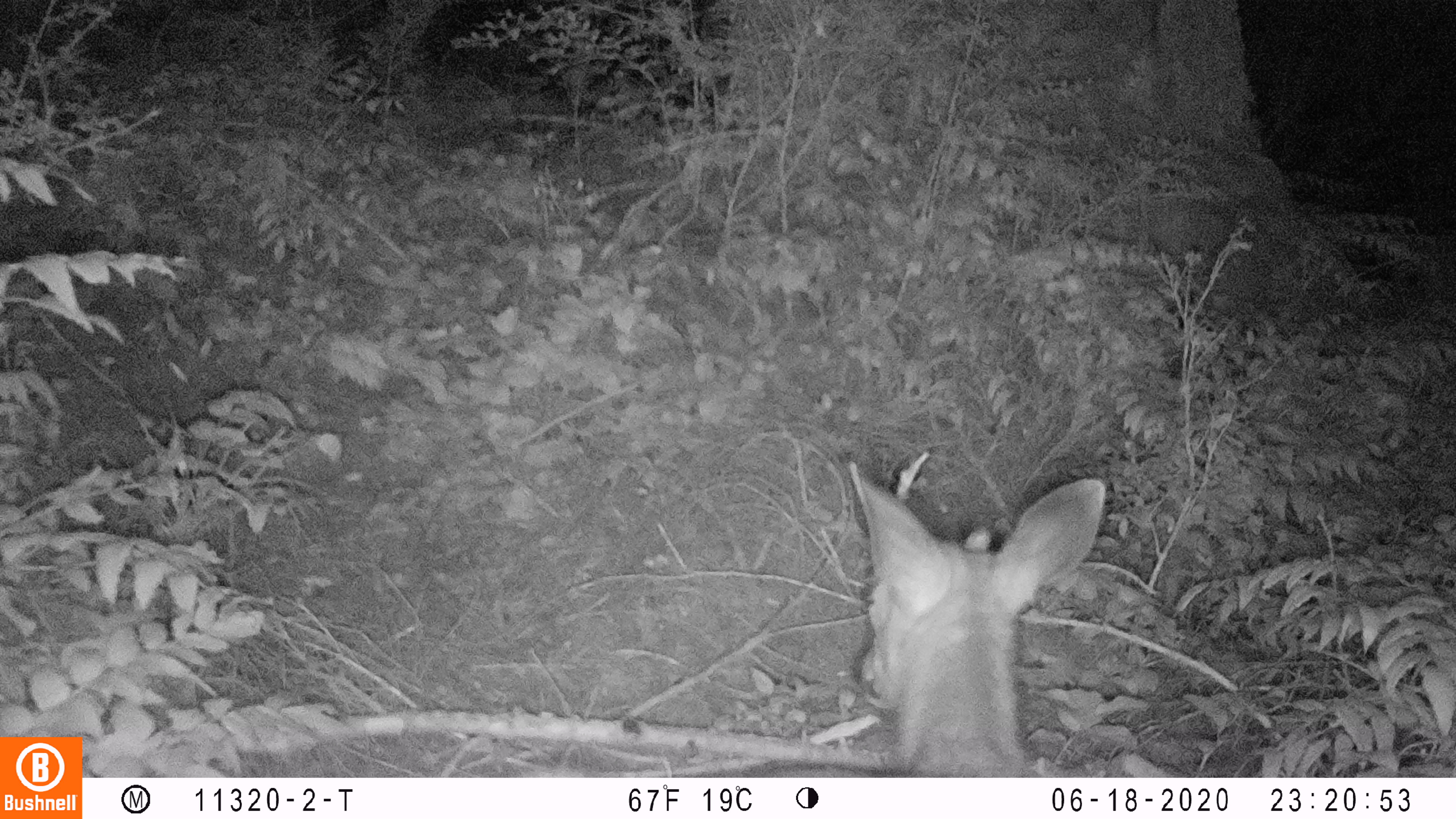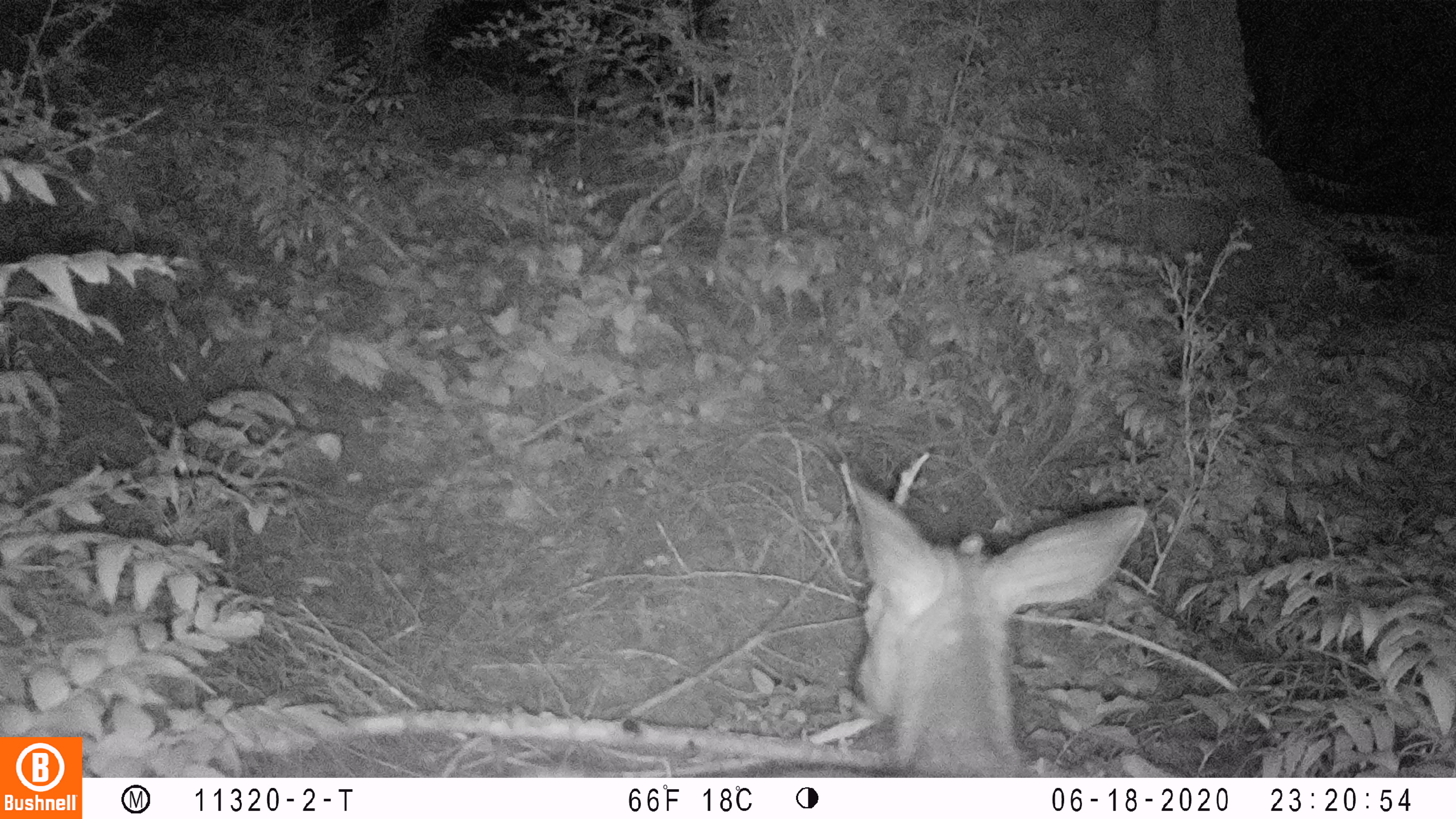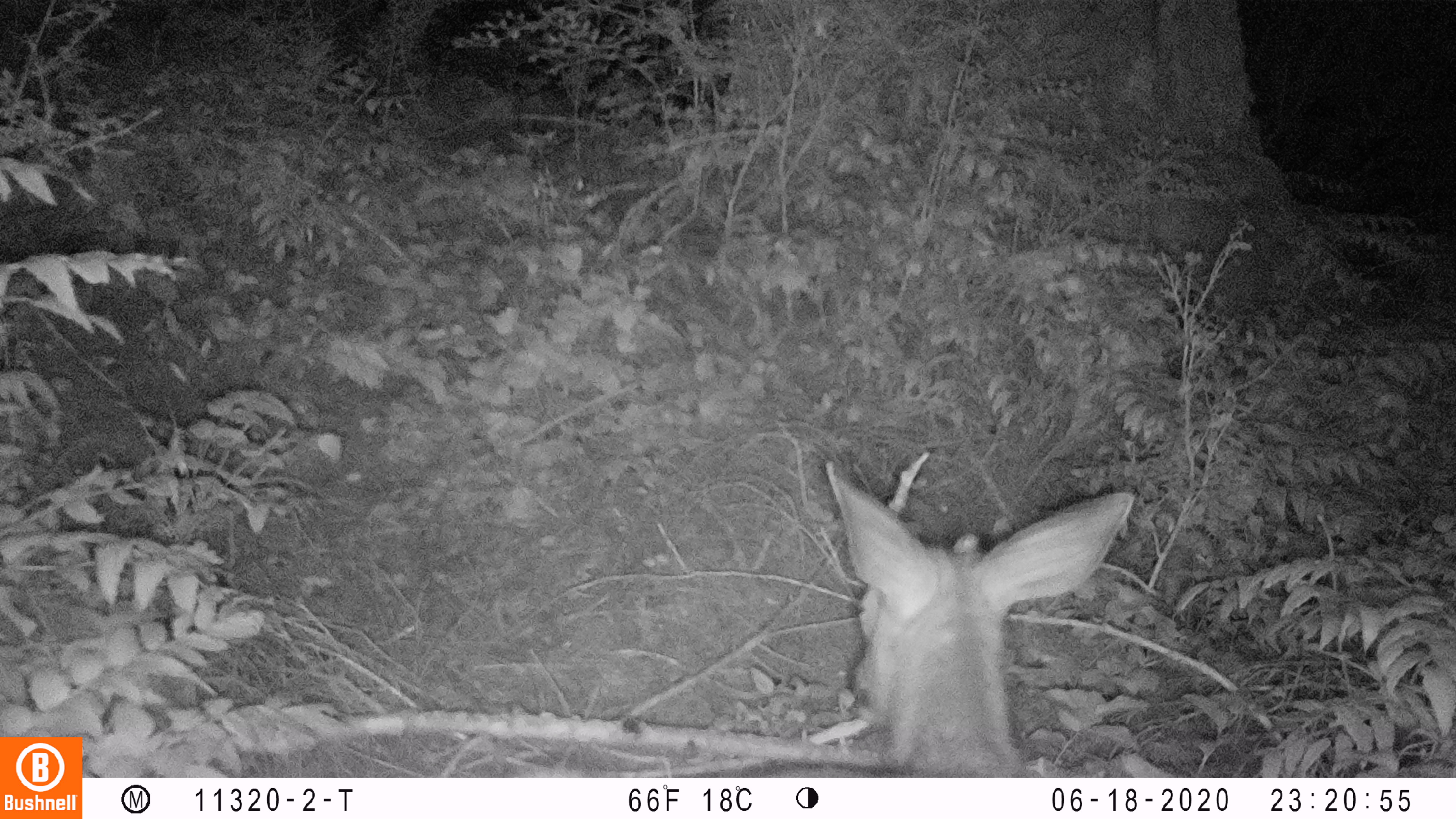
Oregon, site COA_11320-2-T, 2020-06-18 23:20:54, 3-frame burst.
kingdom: Animalia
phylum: Chordata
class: Mammalia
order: Artiodactyla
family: Cervidae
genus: Odocoileus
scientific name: Odocoileus hemionus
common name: black-tailed deer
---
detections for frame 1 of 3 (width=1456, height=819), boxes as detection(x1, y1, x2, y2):
black-tailed deer: detection(833, 454, 1113, 774)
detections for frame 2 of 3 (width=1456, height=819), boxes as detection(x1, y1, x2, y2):
black-tailed deer: detection(823, 454, 1153, 774)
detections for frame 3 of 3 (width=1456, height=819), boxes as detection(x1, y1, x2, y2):
black-tailed deer: detection(761, 461, 1140, 774)